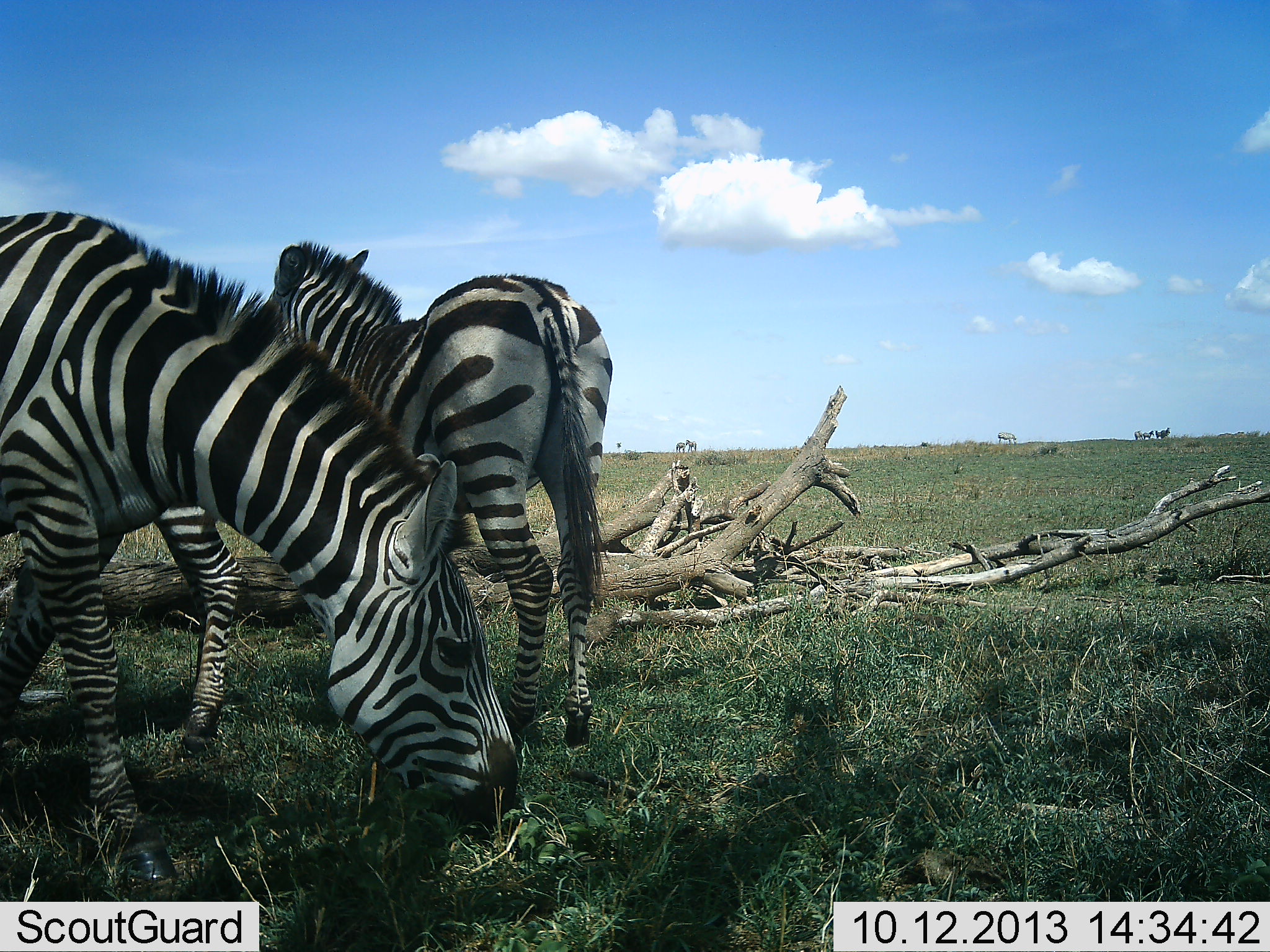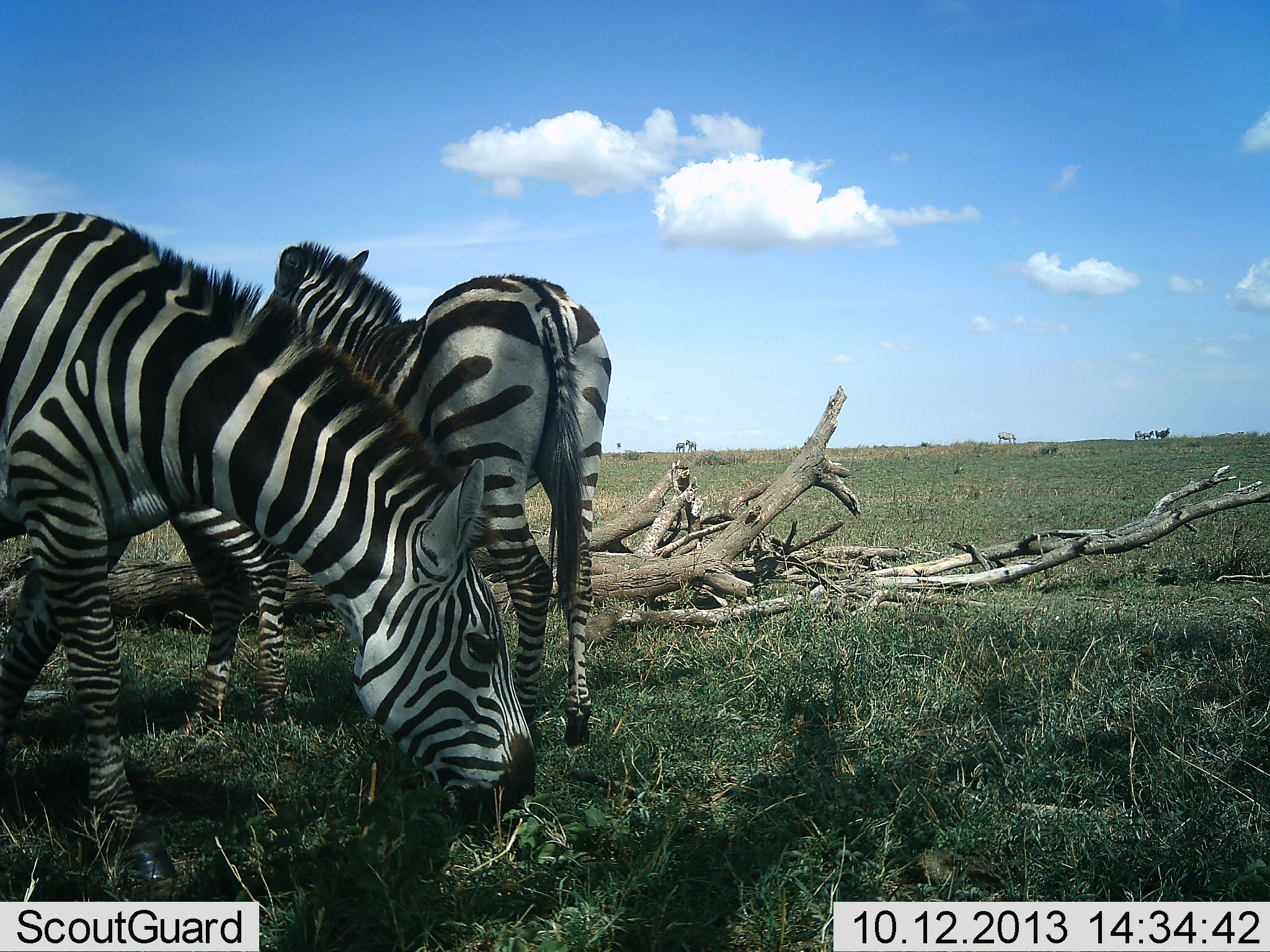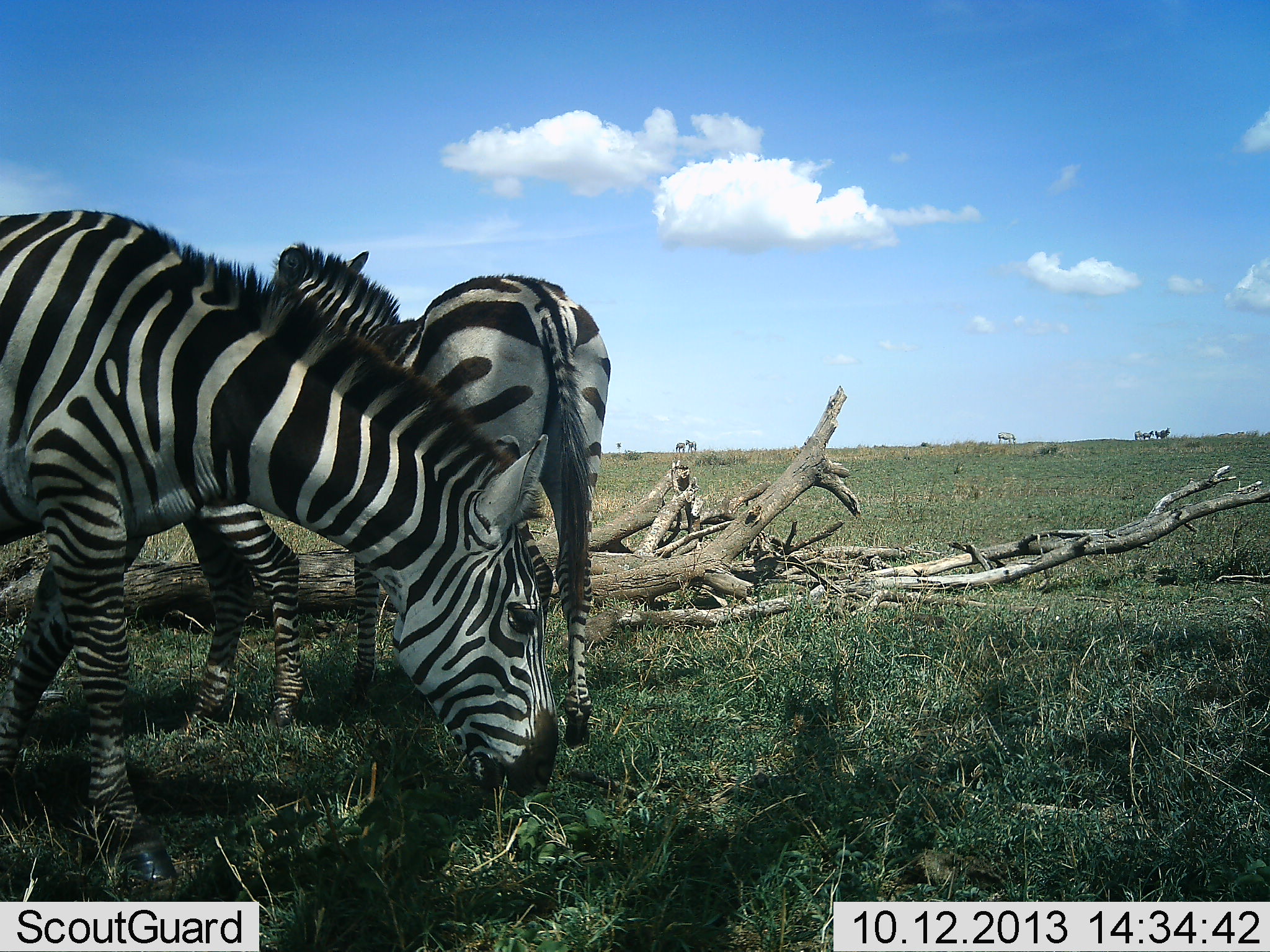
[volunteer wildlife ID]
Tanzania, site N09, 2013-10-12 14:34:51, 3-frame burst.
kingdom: Animalia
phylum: Chordata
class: Mammalia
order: Perissodactyla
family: Equidae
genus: Equus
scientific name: Equus quagga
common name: plains zebra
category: zebra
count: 3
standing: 85%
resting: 9%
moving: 21%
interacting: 6%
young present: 3%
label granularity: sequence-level